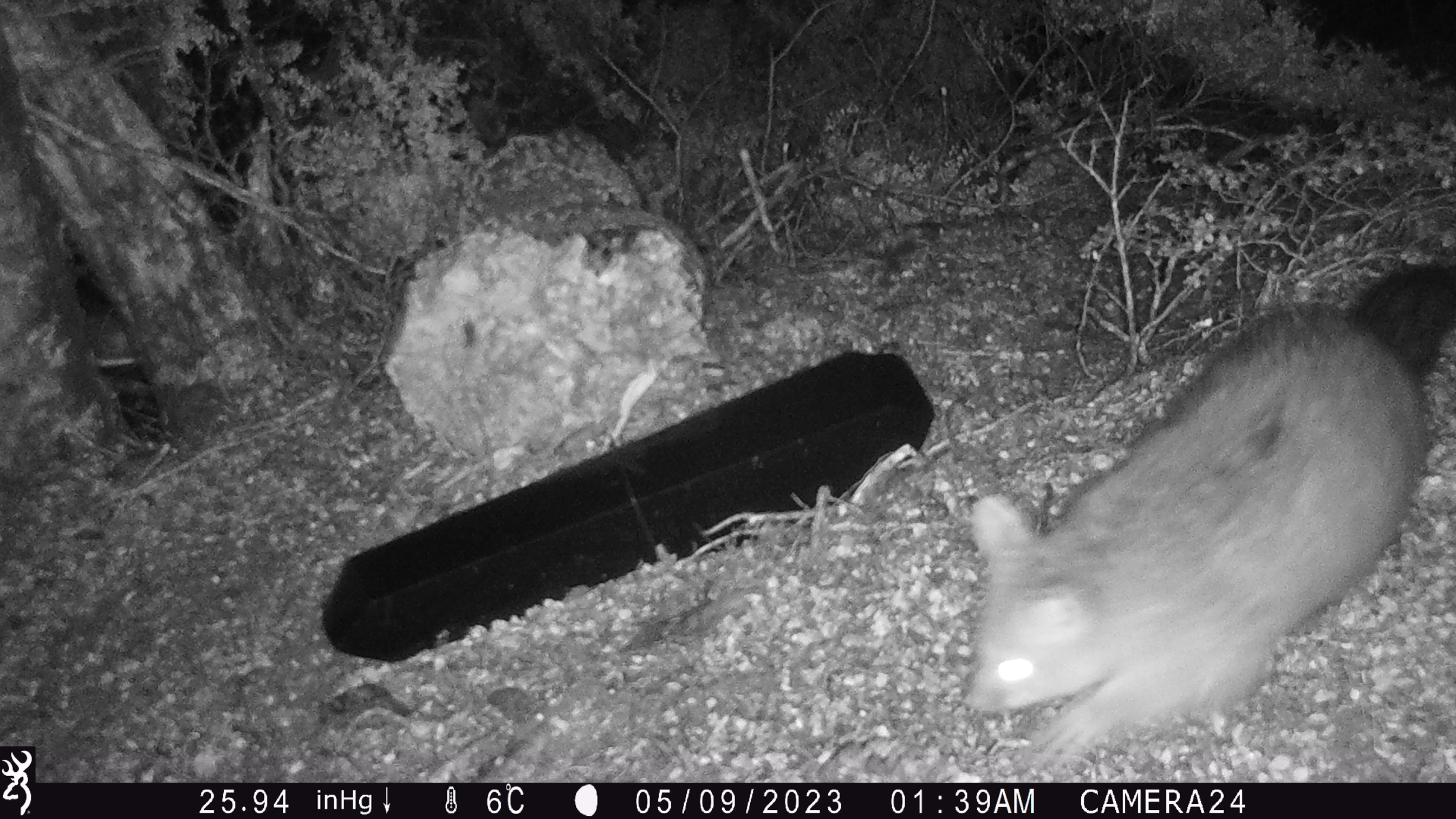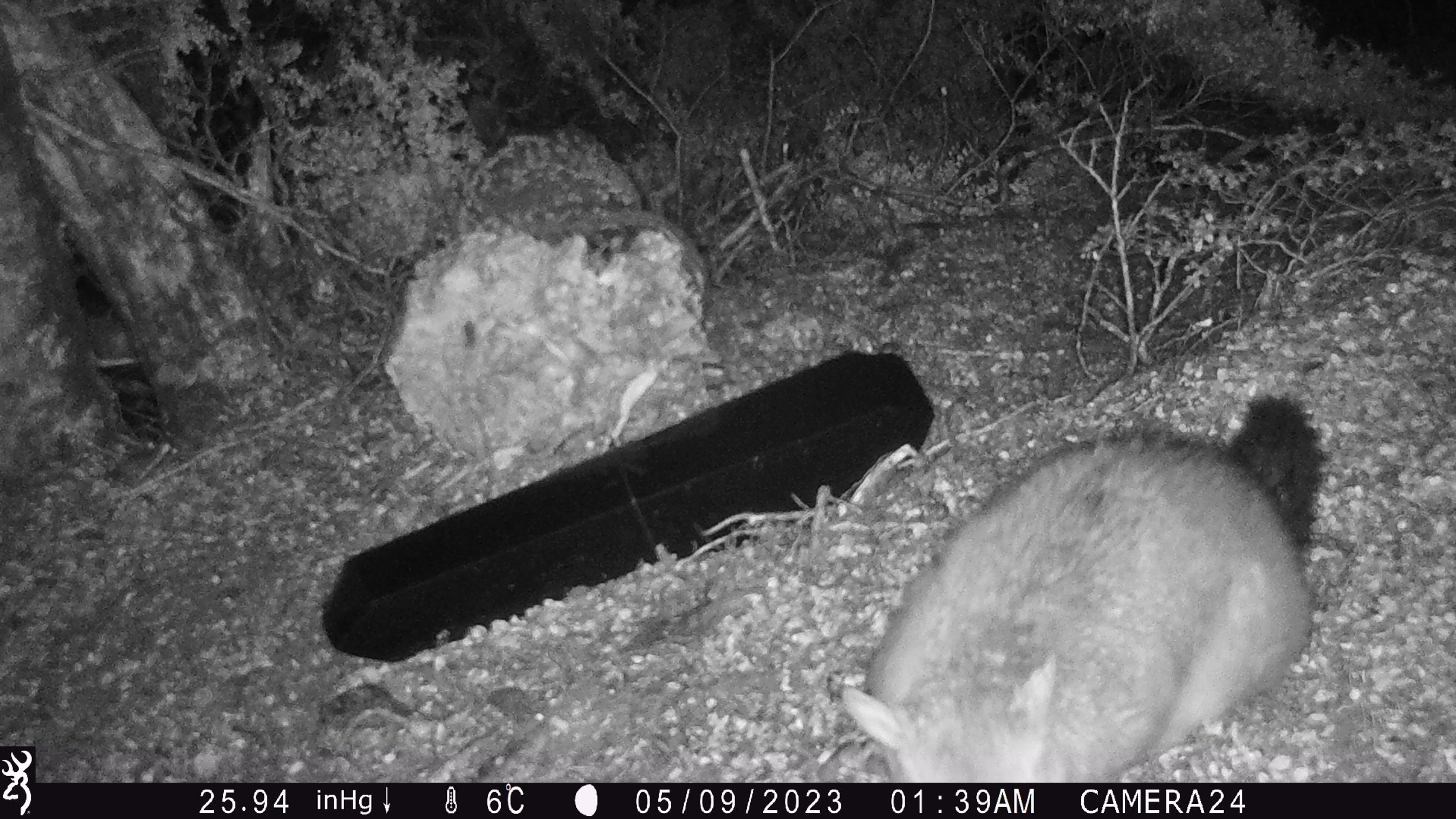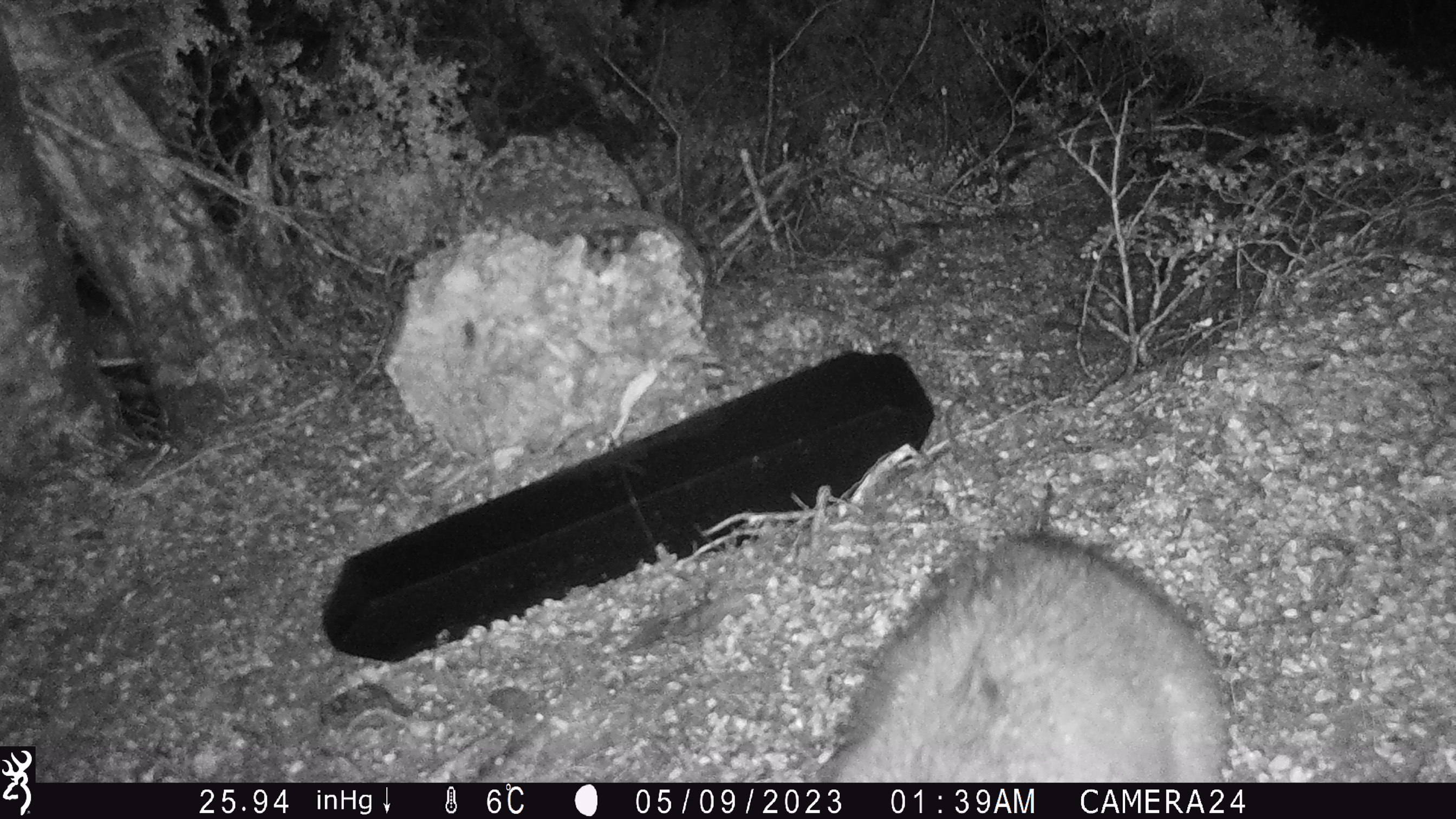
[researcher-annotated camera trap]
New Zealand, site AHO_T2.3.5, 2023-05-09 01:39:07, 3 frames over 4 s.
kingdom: Animalia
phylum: Chordata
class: Mammalia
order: Carnivora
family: Mustelidae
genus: Mustela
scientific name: Mustela erminea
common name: stoat